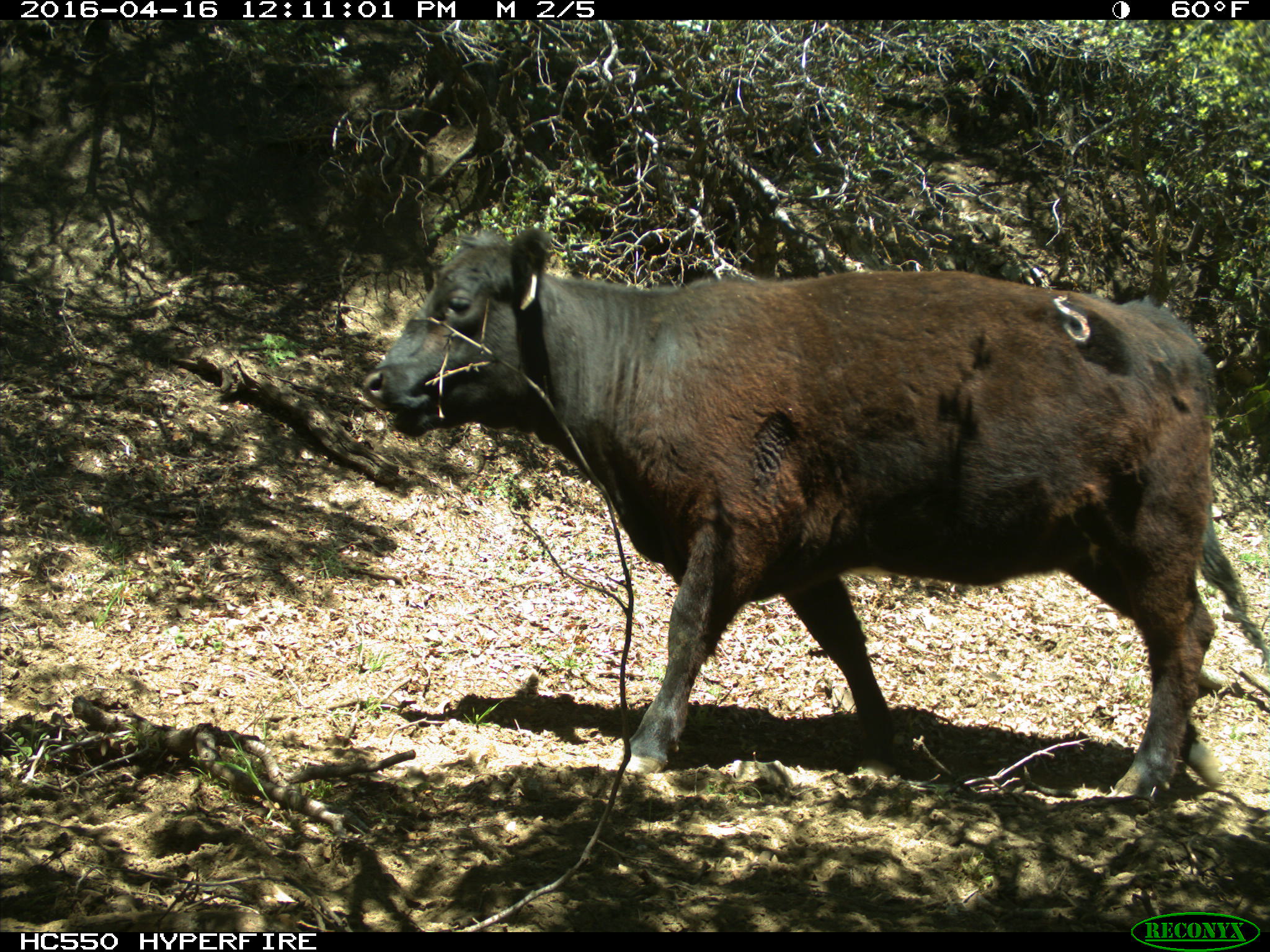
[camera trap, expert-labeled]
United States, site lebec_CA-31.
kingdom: Animalia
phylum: Chordata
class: Mammalia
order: Artiodactyla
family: Bovidae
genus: Bos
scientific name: Bos taurus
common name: domestic cow